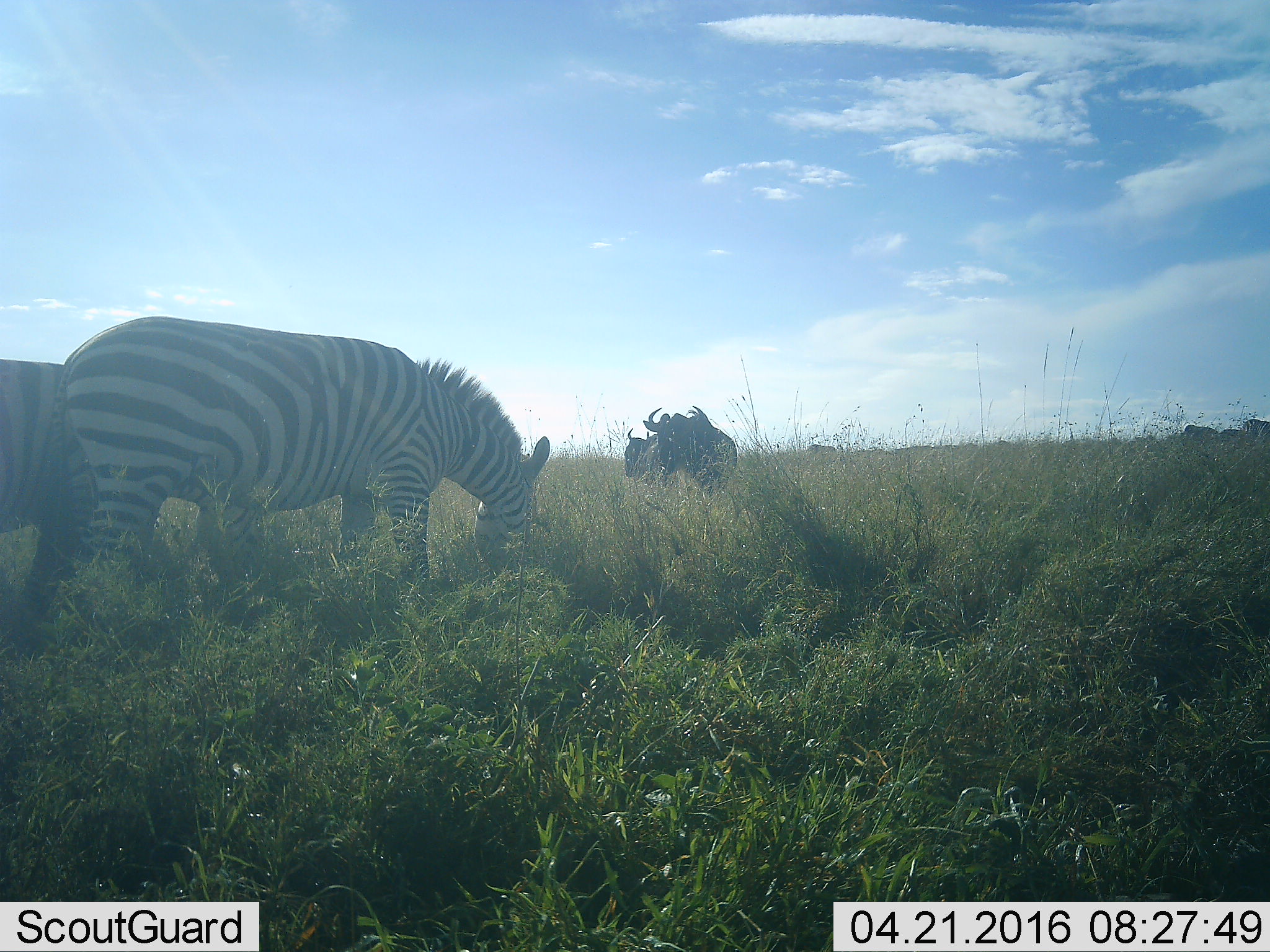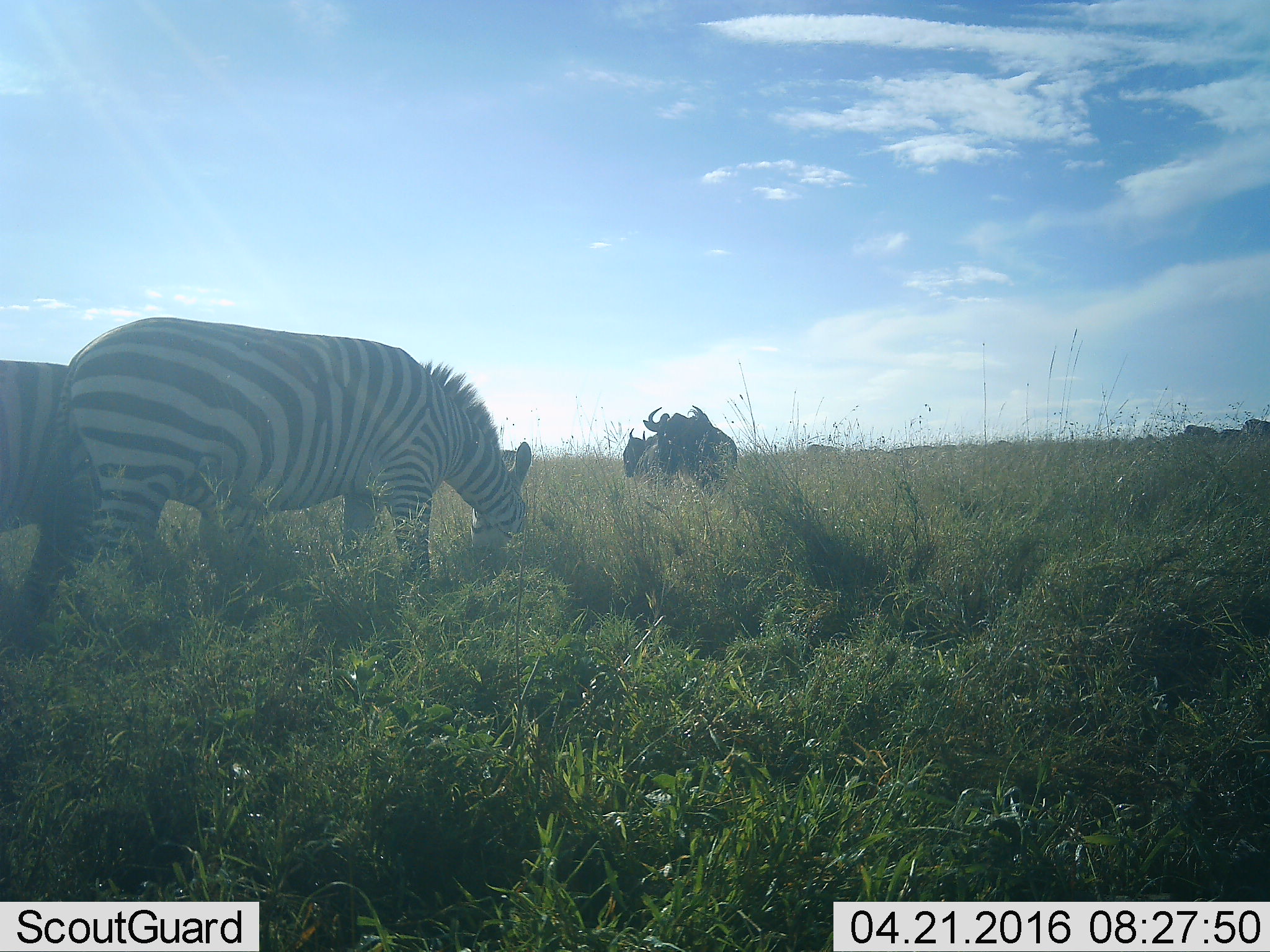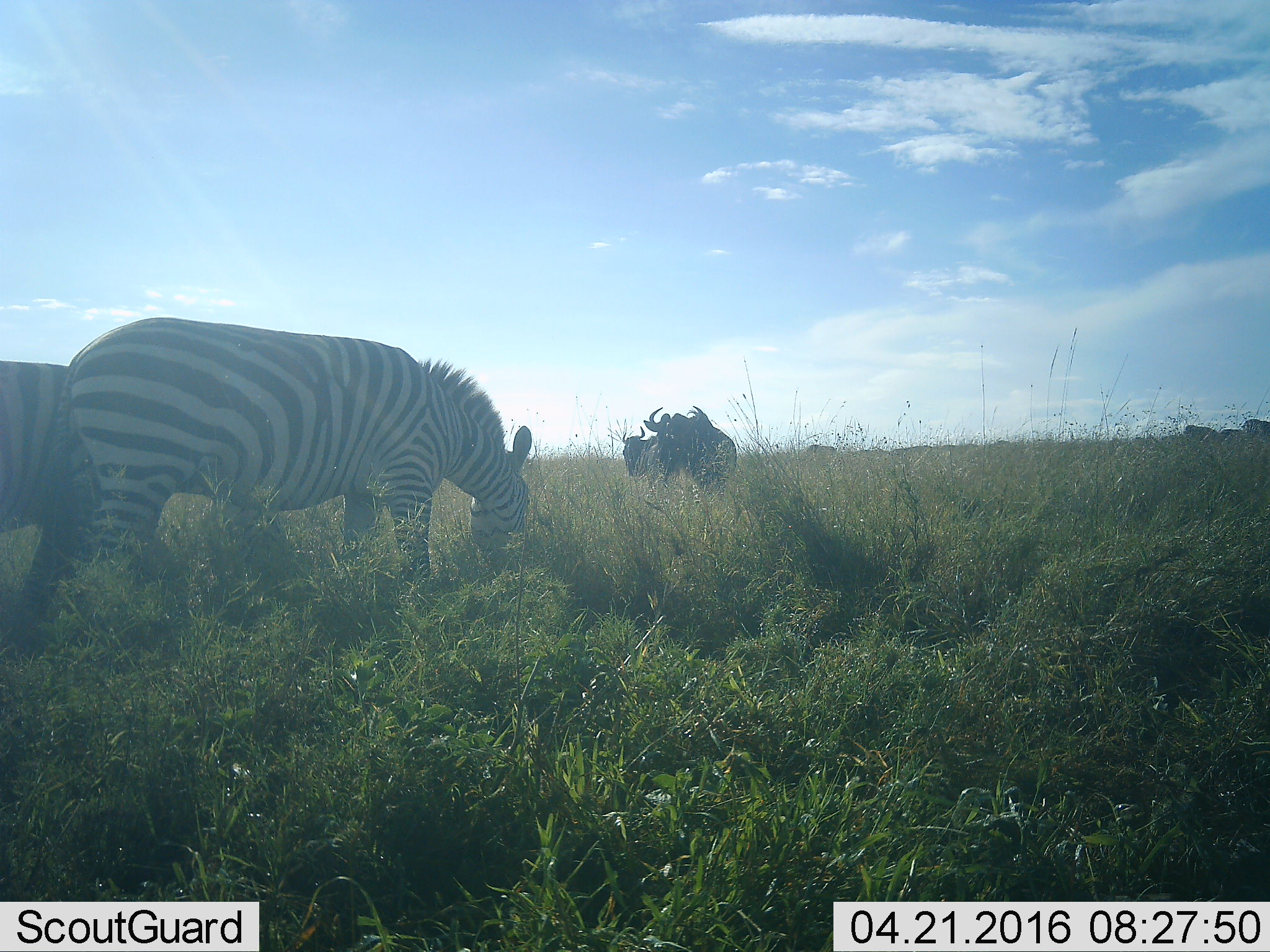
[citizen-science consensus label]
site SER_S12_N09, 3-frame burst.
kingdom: Animalia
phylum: Chordata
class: Mammalia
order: Perissodactyla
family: Equidae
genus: Equus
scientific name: Equus quagga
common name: plains zebra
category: zebraplains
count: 2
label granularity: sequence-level